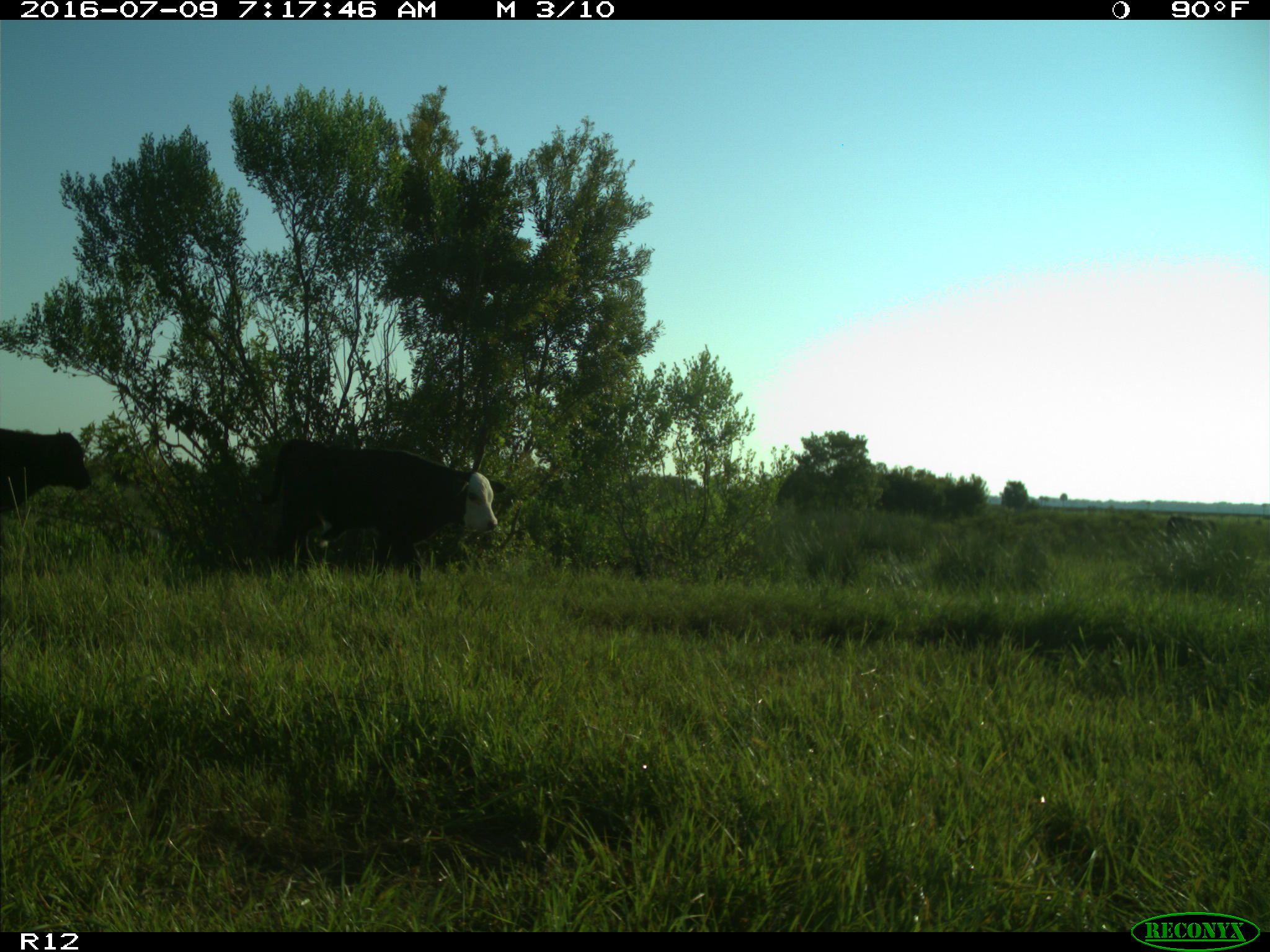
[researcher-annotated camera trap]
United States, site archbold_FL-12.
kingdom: Animalia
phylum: Chordata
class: Mammalia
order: Artiodactyla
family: Bovidae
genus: Bos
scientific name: Bos taurus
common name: domestic cow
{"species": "Bos taurus (domestic cow)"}